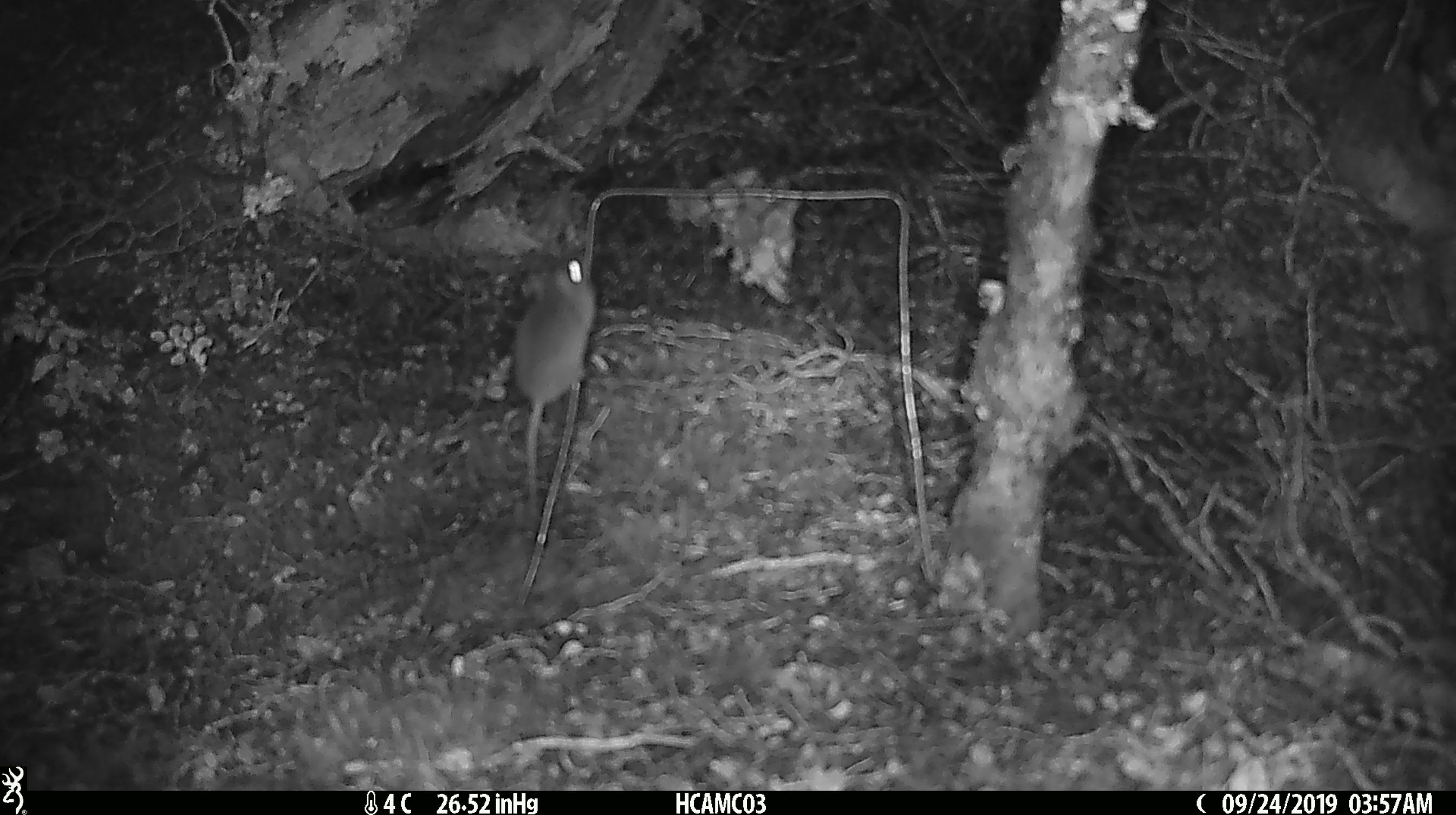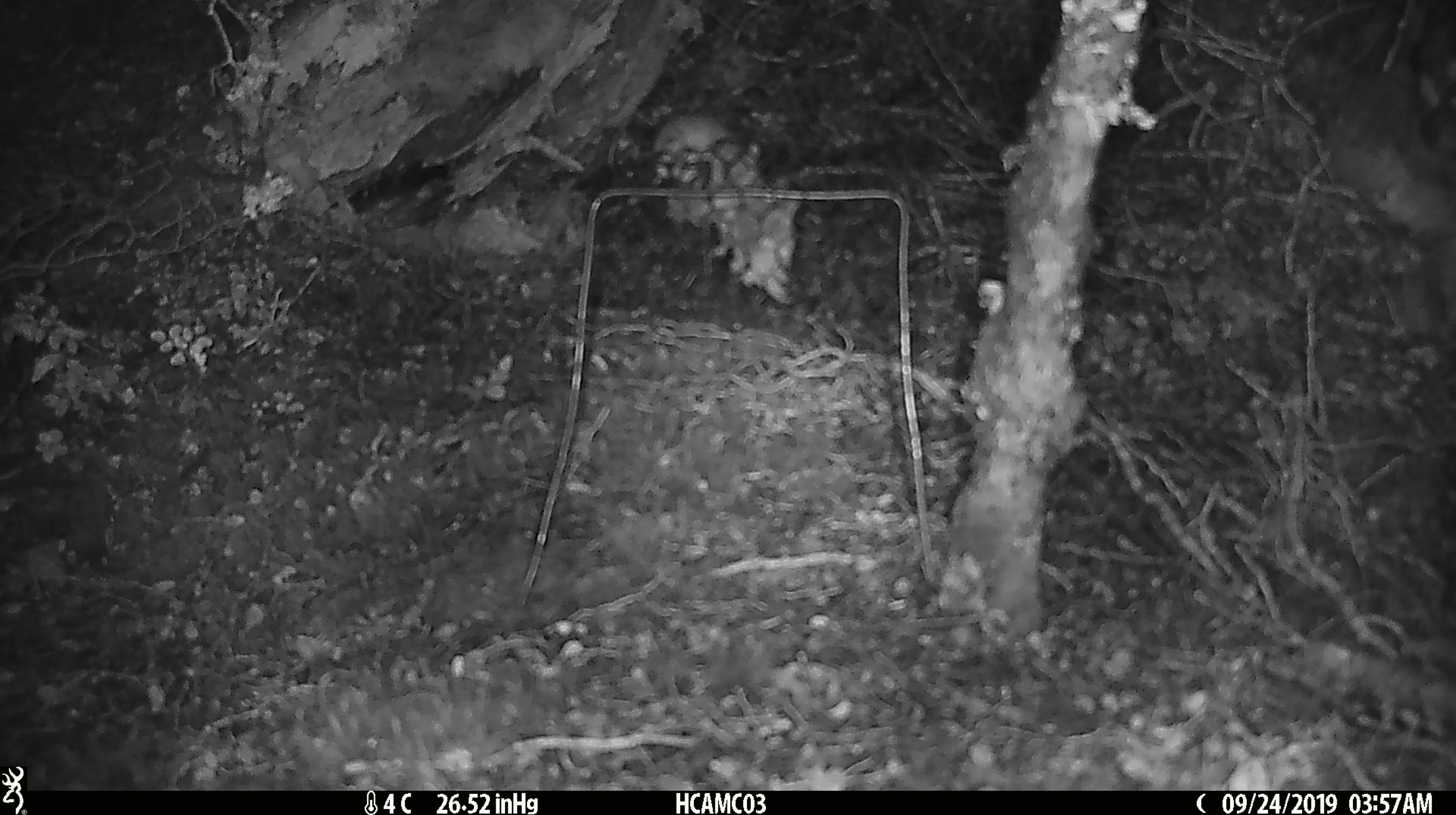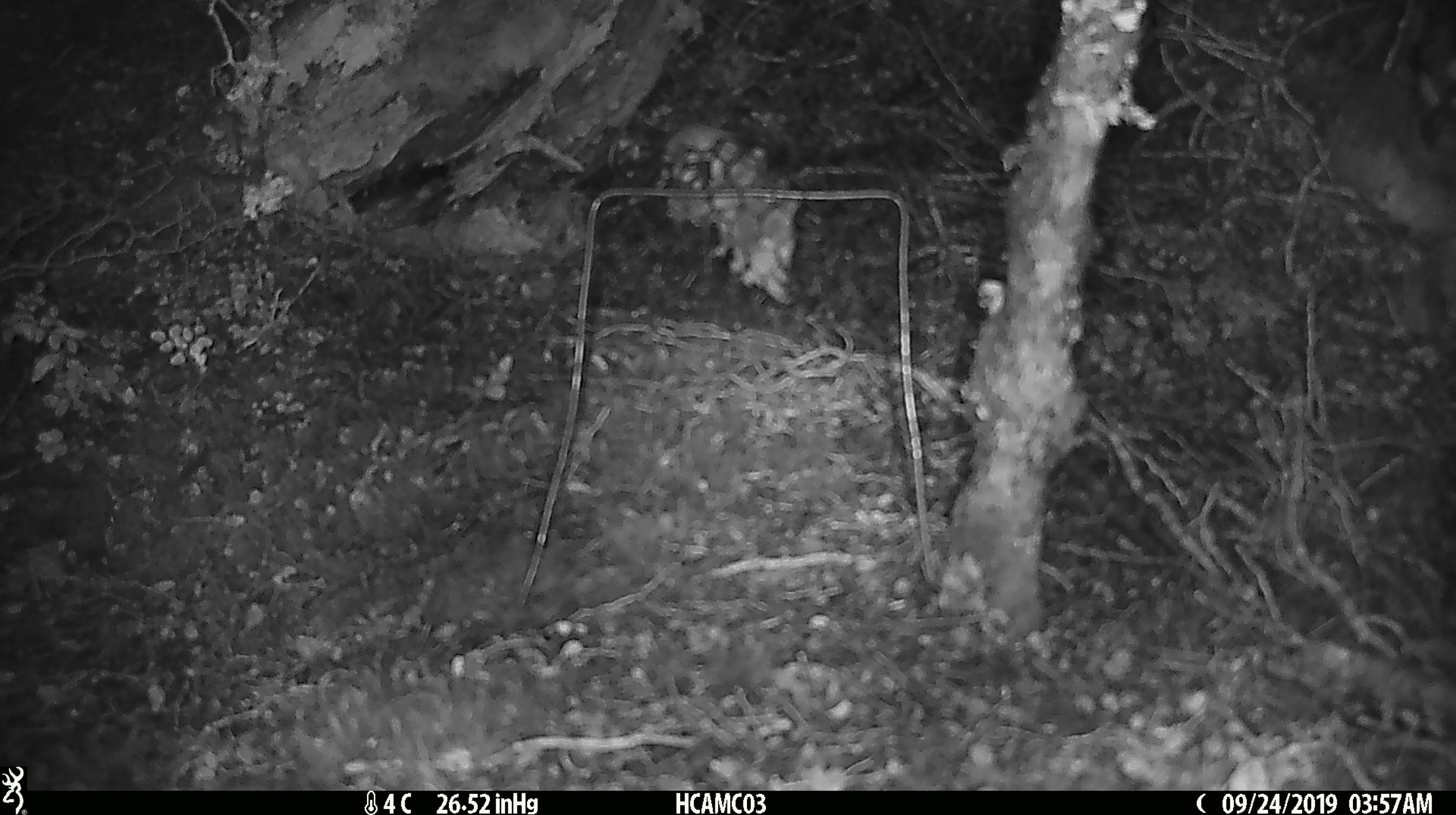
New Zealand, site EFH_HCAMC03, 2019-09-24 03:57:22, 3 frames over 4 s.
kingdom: Animalia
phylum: Chordata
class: Mammalia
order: Rodentia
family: Muridae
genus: Mus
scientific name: Mus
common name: mouse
Mouse (Mus).